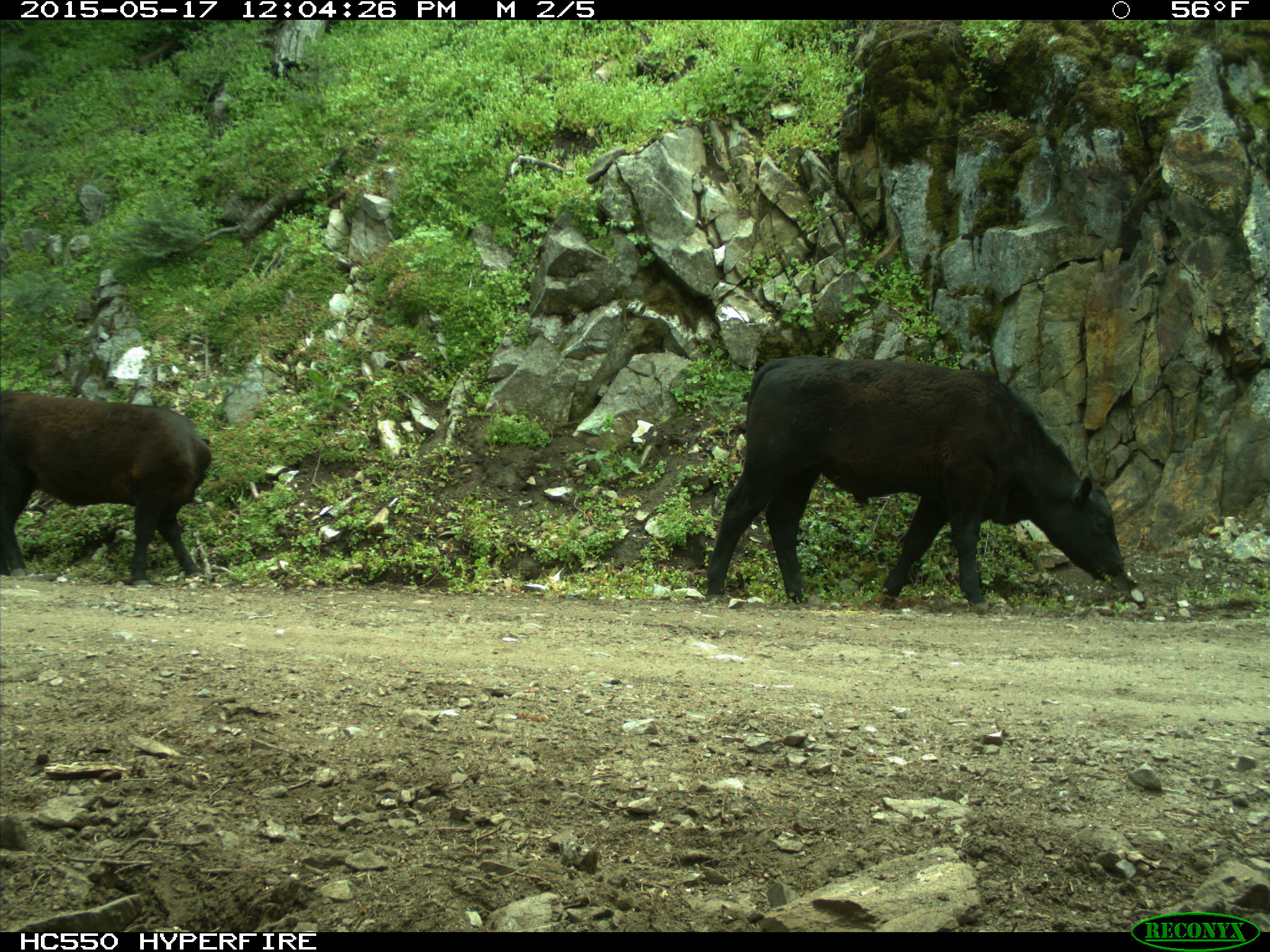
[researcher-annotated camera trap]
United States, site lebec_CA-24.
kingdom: Animalia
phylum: Chordata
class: Mammalia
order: Artiodactyla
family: Bovidae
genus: Bos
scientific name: Bos taurus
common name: domestic cow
Bos taurus (domestic cow).